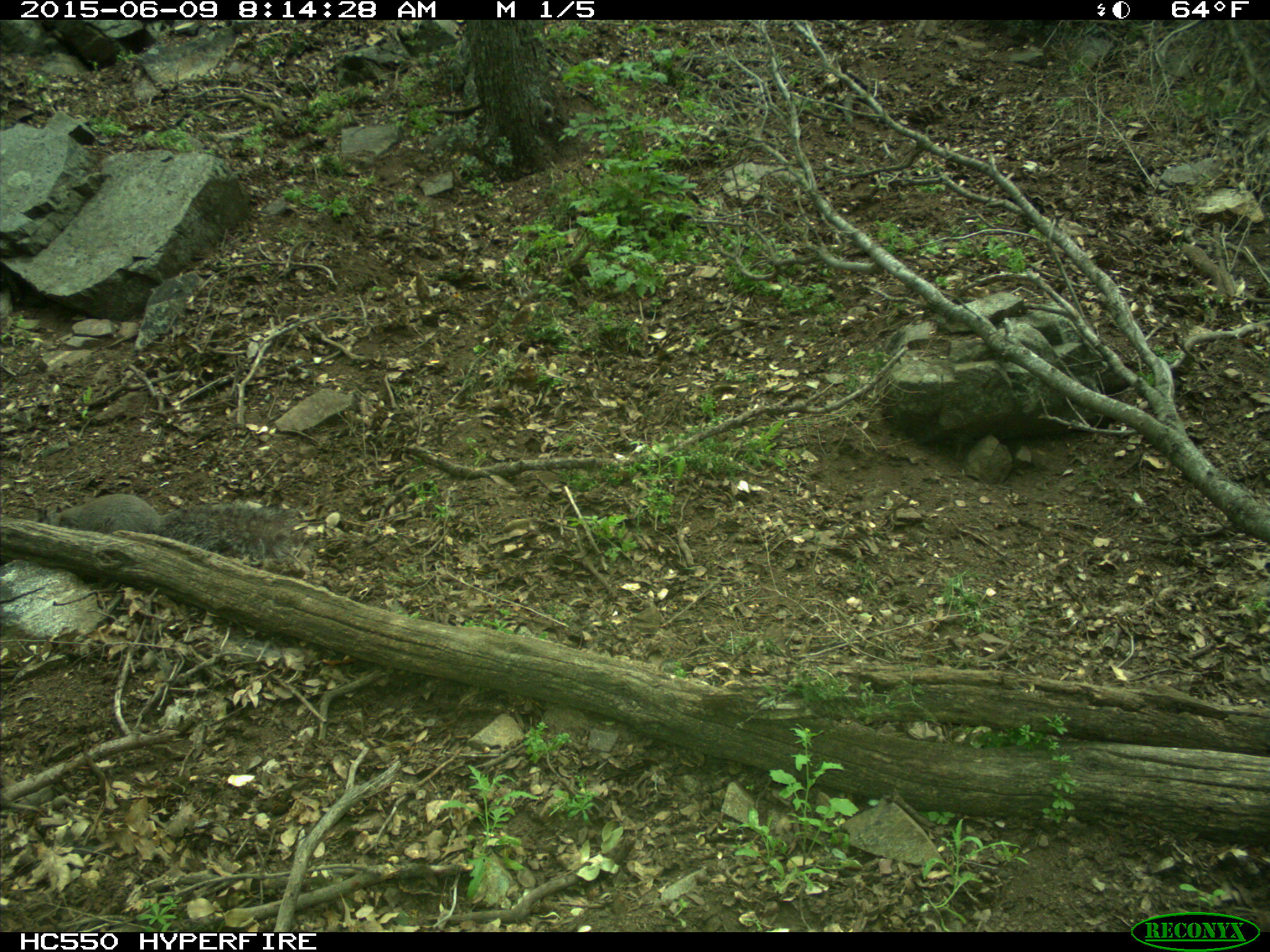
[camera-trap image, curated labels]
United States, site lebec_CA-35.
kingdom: Animalia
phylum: Chordata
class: Mammalia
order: Rodentia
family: Sciuridae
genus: Sciurus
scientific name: Sciurus carolinensis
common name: eastern gray squirrel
Sciurus carolinensis (eastern gray squirrel).